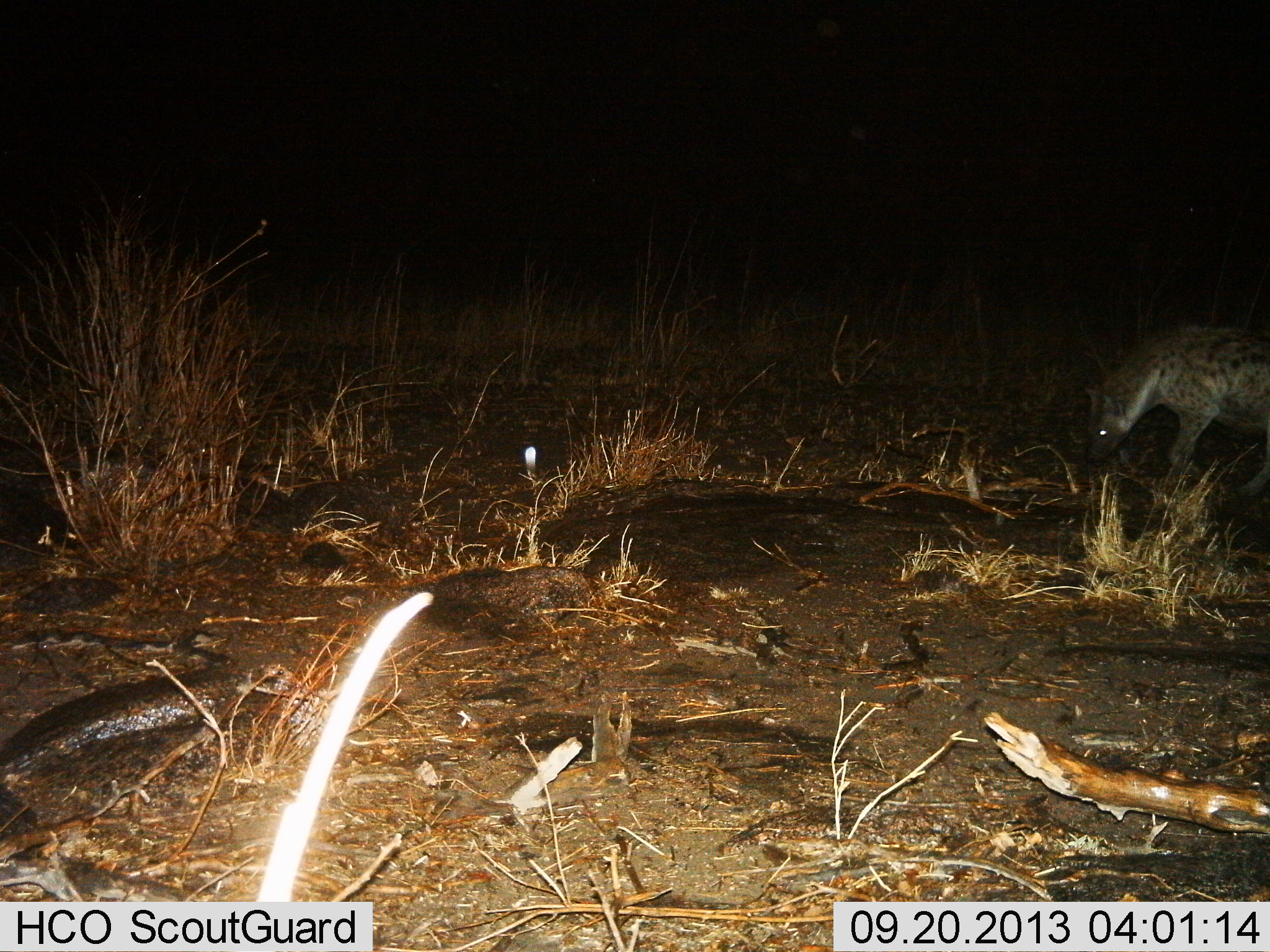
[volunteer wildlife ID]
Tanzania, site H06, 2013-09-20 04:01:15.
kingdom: Animalia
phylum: Chordata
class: Mammalia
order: Carnivora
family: Hyaenidae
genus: Crocuta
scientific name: Crocuta crocuta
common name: spotted hyena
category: hyenaspotted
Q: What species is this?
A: Hyenaspotted (spotted hyena) (Crocuta crocuta).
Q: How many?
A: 1.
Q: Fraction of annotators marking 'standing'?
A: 45%.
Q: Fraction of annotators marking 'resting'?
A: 0%.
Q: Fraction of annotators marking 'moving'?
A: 39%.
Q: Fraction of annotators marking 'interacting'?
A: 3%.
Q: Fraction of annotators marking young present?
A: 0%.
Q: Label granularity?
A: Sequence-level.